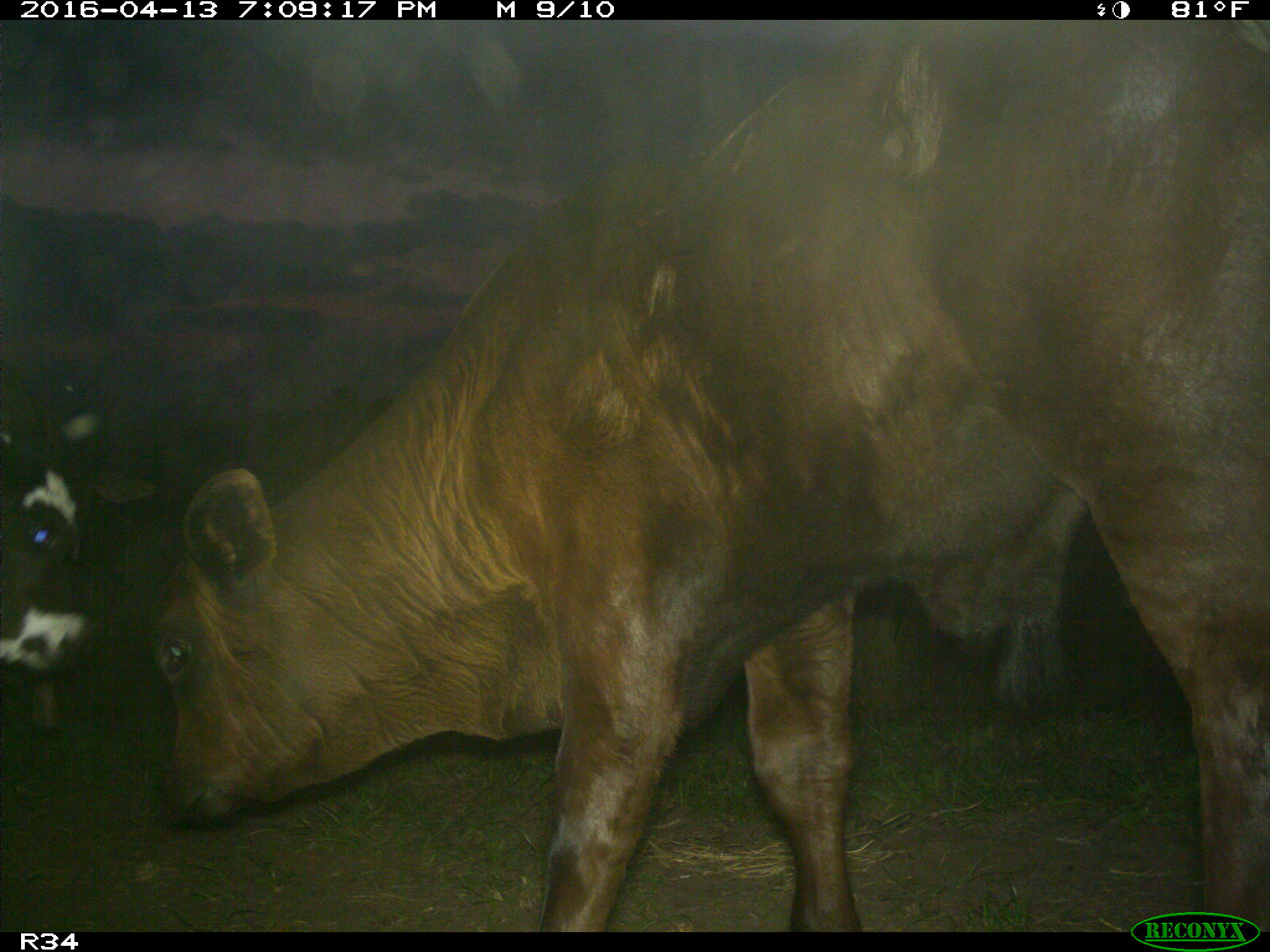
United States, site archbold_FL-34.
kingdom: Animalia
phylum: Chordata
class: Mammalia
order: Artiodactyla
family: Bovidae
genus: Bos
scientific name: Bos taurus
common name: domestic cow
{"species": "Bos taurus (domestic cow)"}